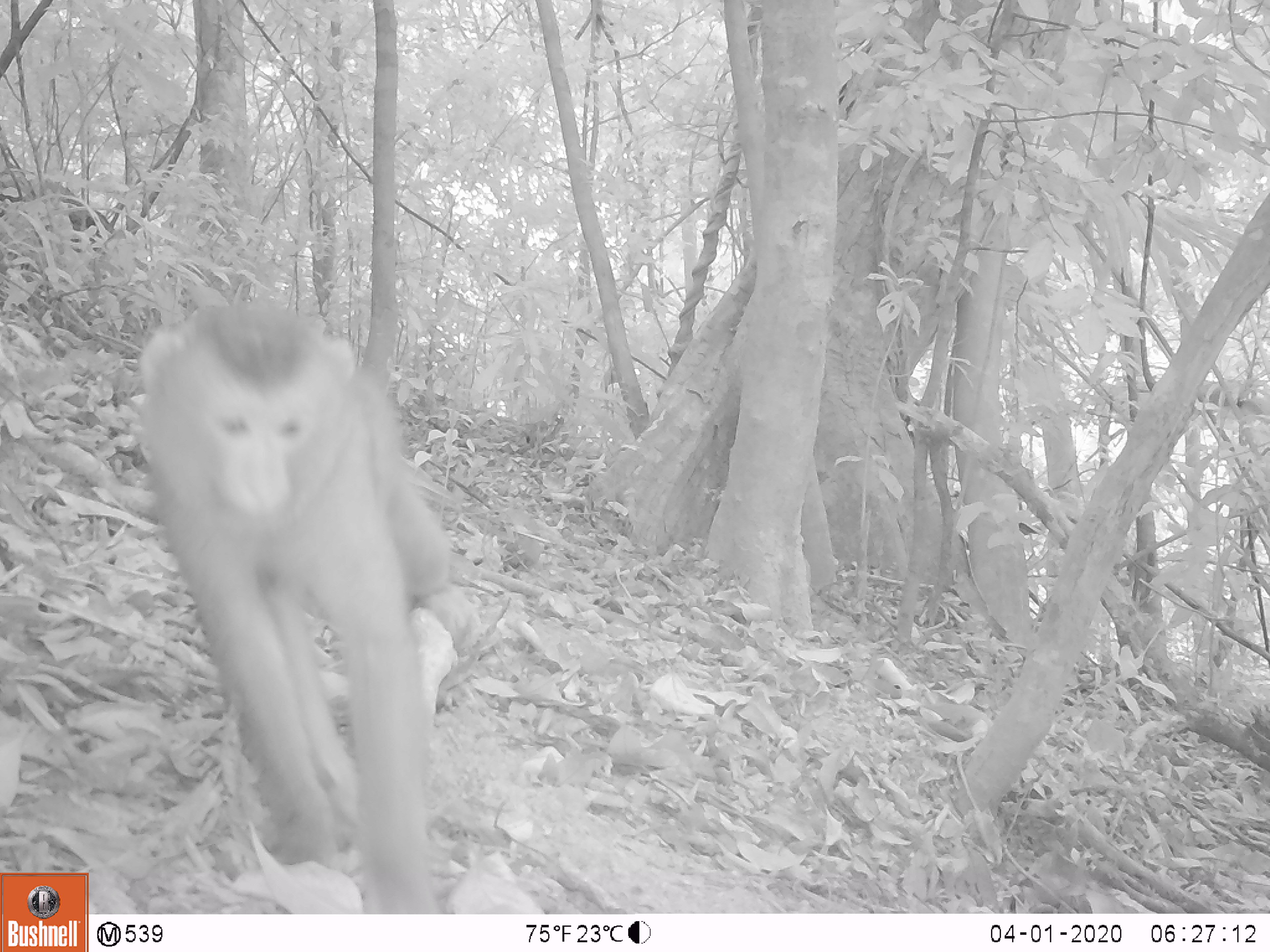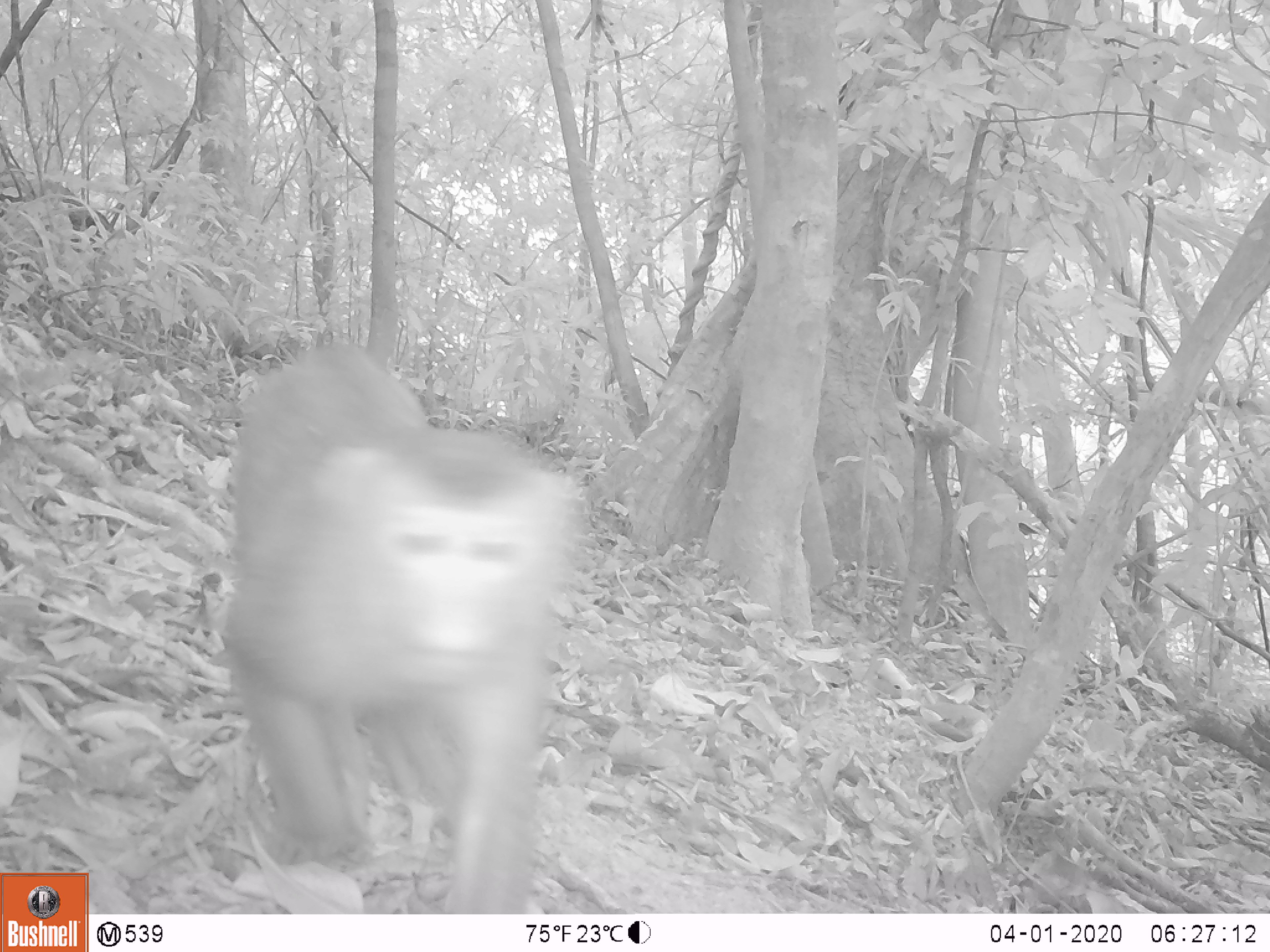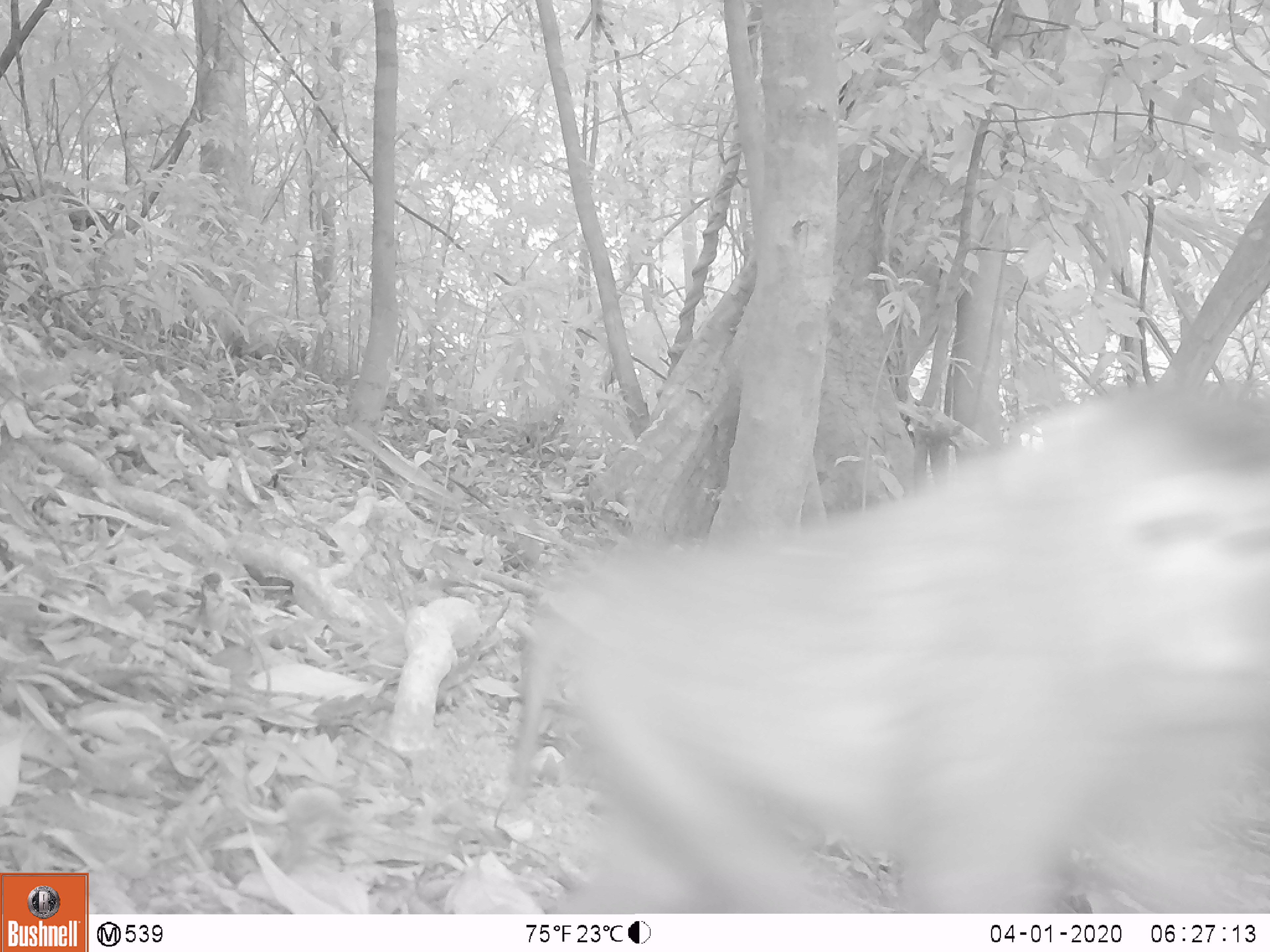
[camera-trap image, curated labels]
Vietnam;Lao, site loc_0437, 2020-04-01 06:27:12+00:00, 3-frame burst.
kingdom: Animalia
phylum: Chordata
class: Mammalia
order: Primates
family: Cercopithecidae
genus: Macaca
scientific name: Macaca nemestrina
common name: pig-tailed macaque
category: pig tailed macaque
Pig tailed macaque (pig-tailed macaque) (Macaca nemestrina). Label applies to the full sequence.